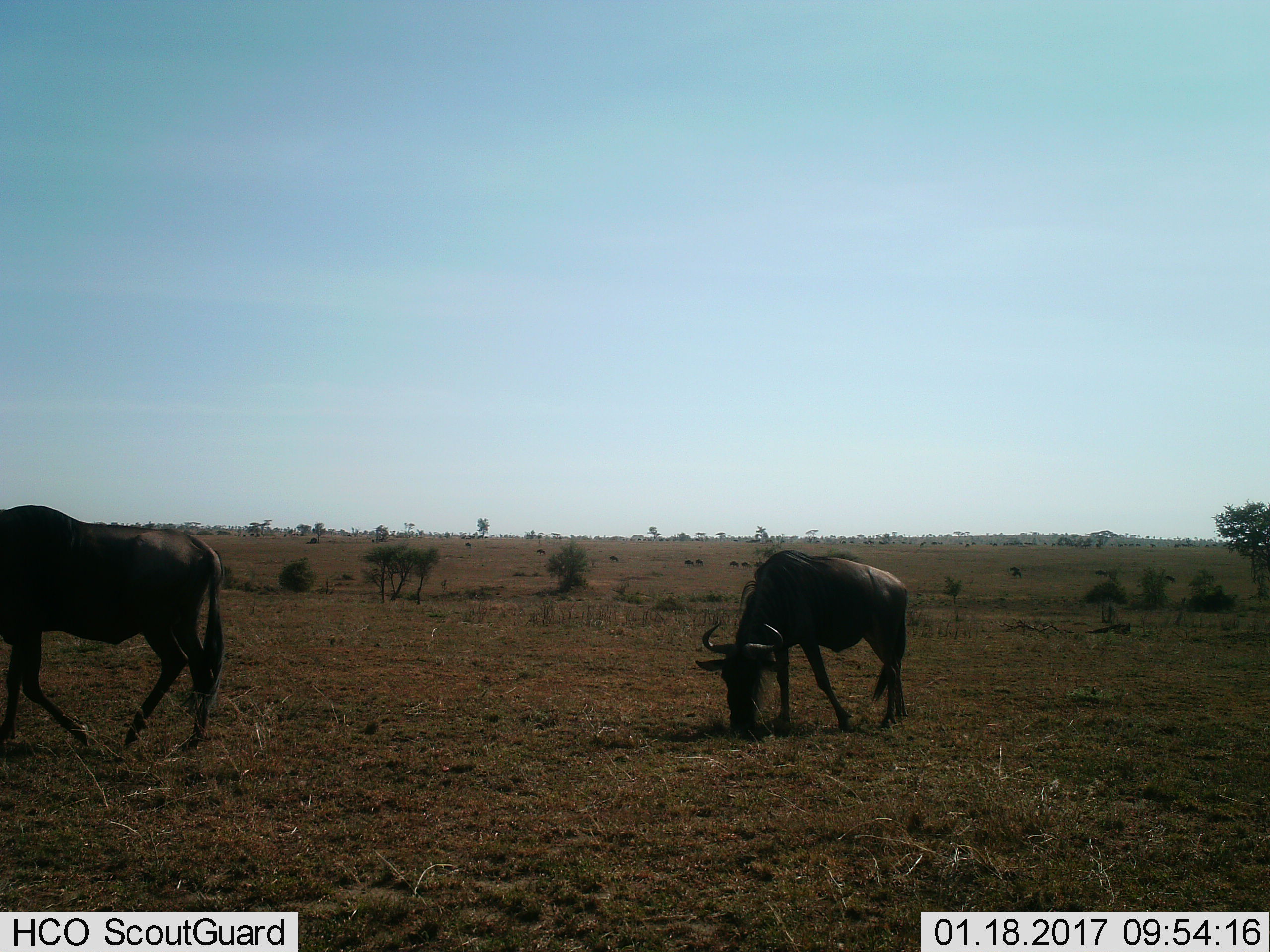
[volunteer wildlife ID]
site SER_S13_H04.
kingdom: Animalia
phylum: Chordata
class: Mammalia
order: Artiodactyla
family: Bovidae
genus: Connochaetes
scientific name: Connochaetes taurinus taurinus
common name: blue wildebeest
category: wildebeestblue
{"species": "wildebeestblue (blue wildebeest) (Connochaetes taurinus taurinus)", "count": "2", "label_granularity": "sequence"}